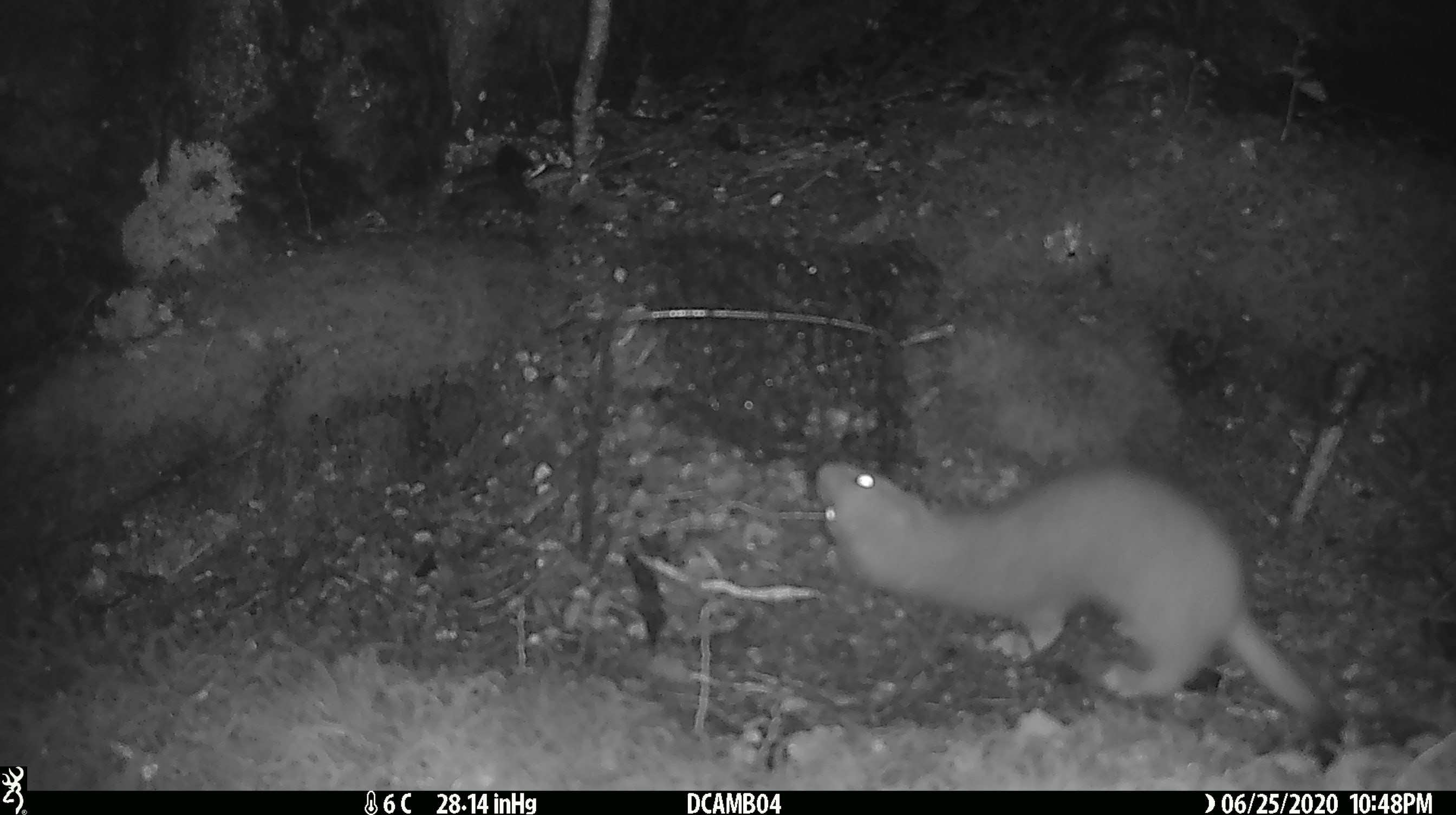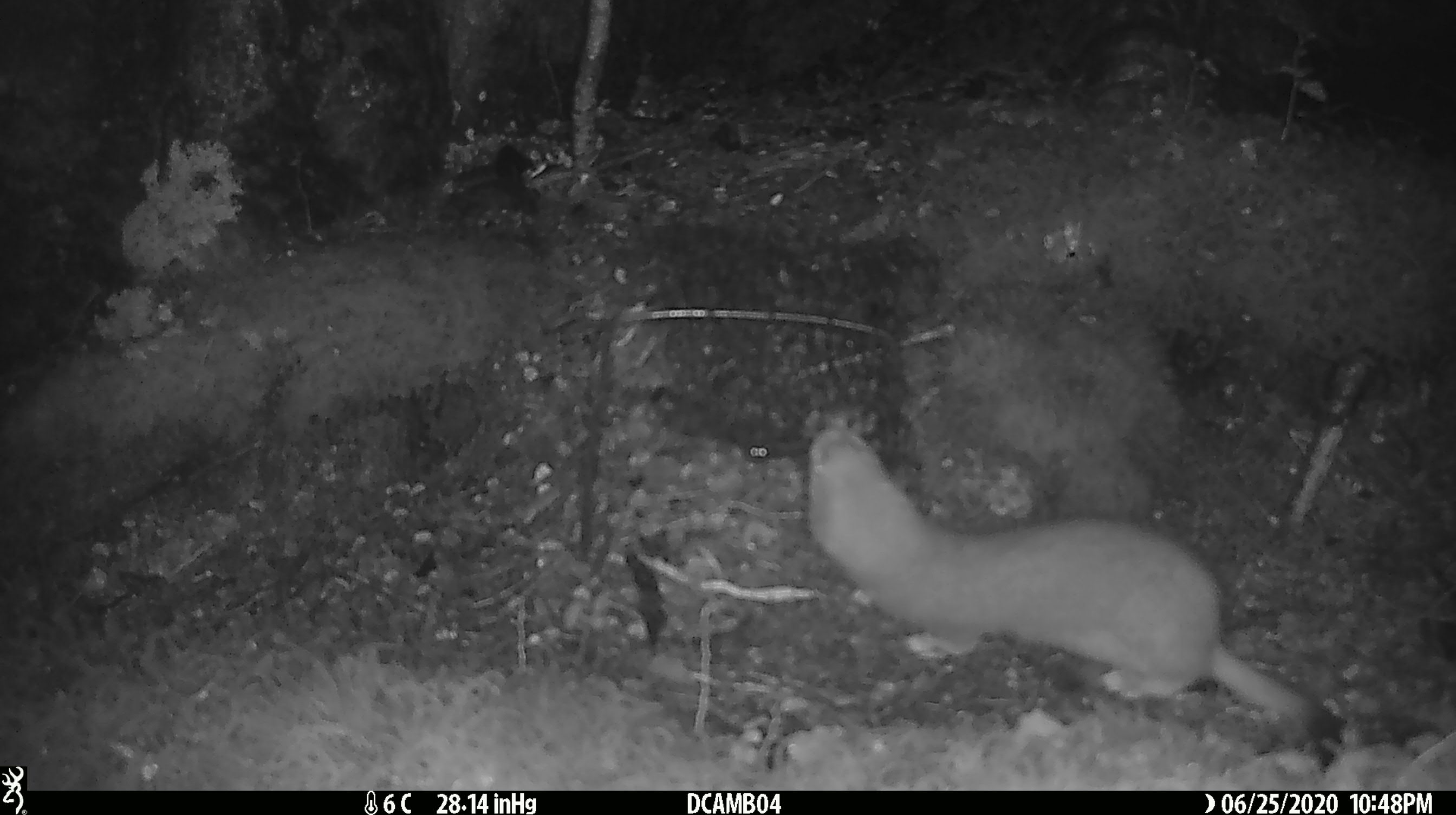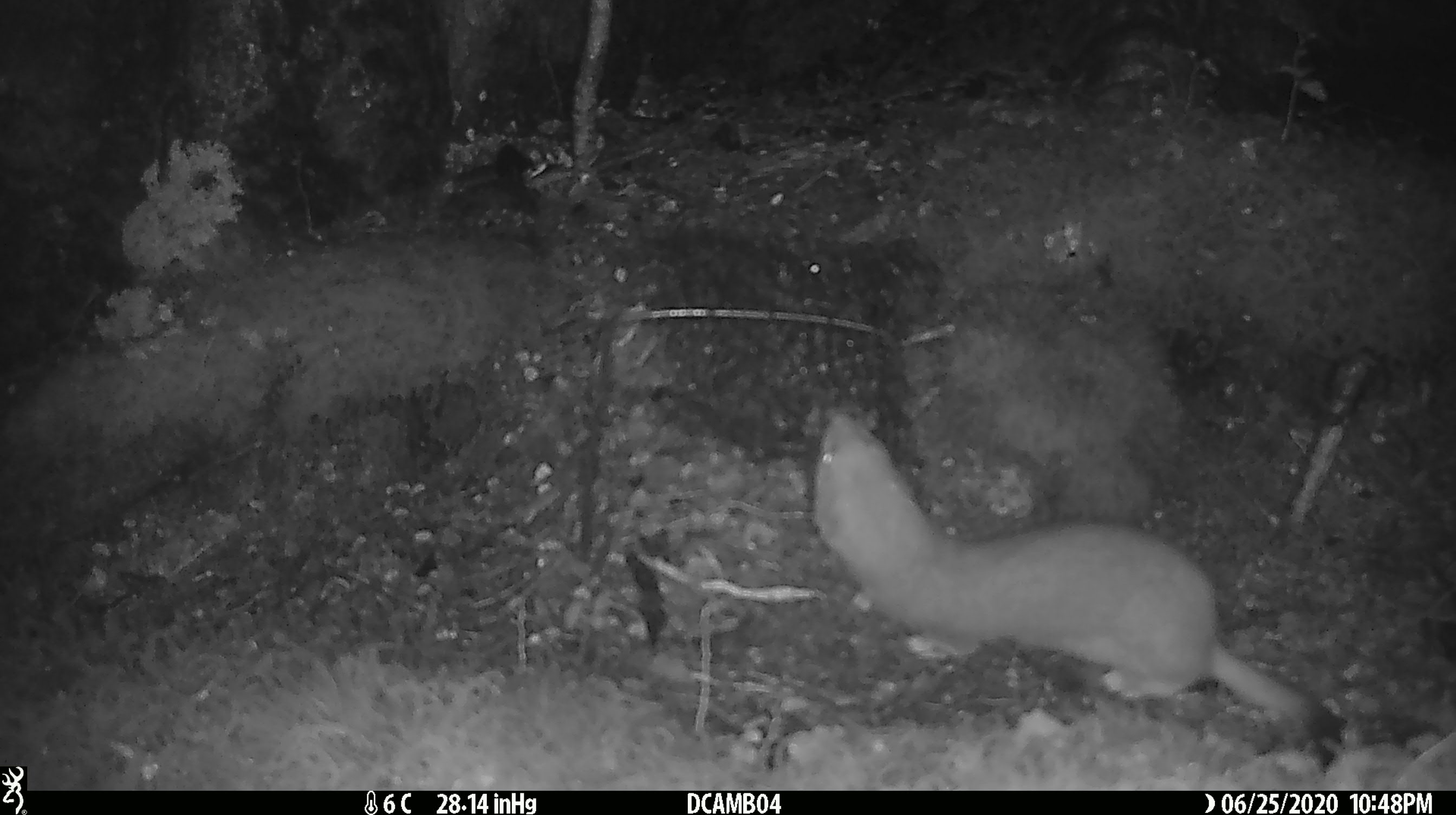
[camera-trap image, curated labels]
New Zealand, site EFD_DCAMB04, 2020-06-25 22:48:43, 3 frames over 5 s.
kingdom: Animalia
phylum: Chordata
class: Mammalia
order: Carnivora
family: Mustelidae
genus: Mustela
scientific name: Mustela erminea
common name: stoat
Stoat (Mustela erminea).